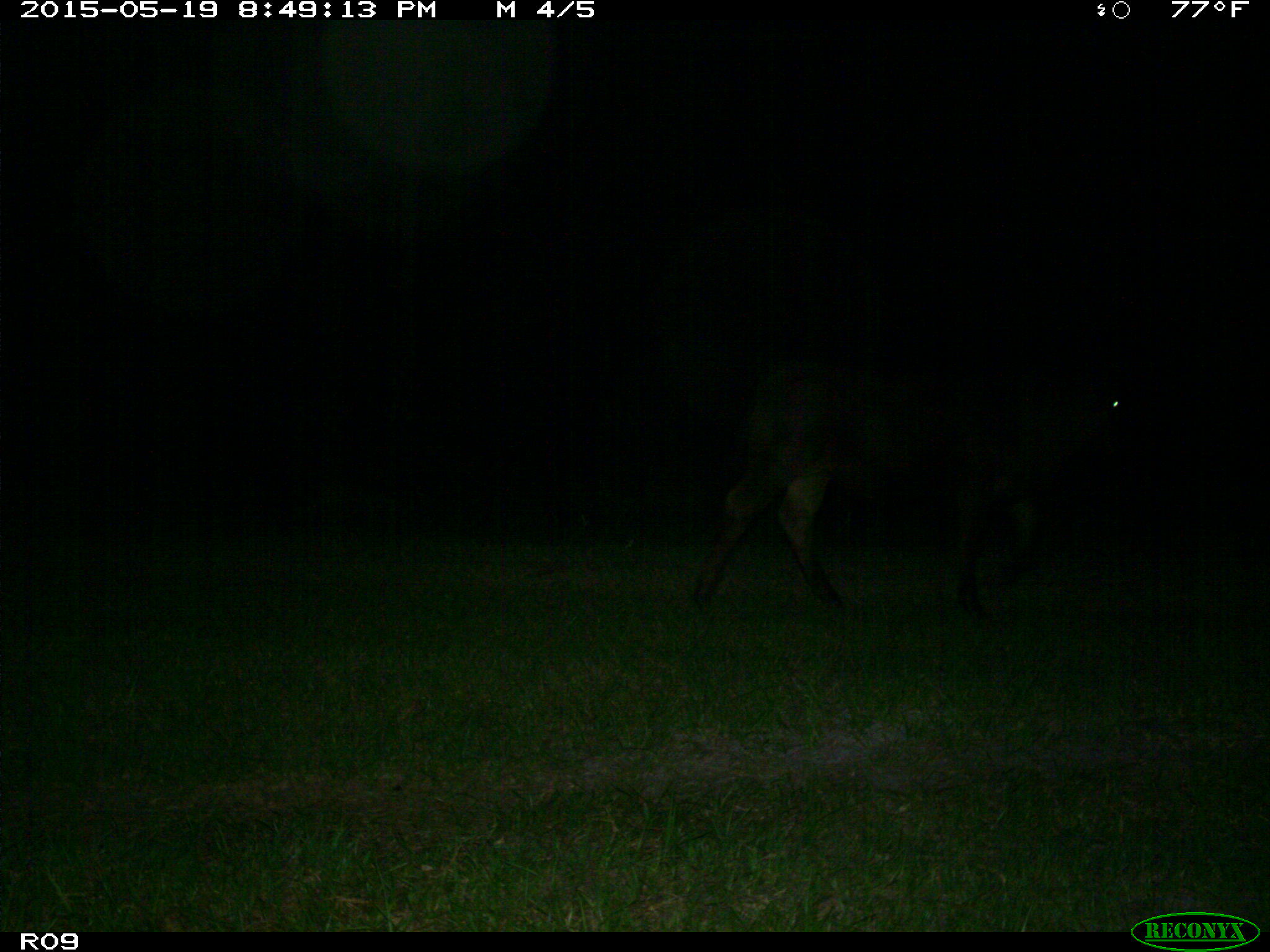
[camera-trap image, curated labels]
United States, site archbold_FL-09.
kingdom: Animalia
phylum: Chordata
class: Mammalia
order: Artiodactyla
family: Bovidae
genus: Bos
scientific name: Bos taurus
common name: domestic cow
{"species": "Bos taurus (domestic cow)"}